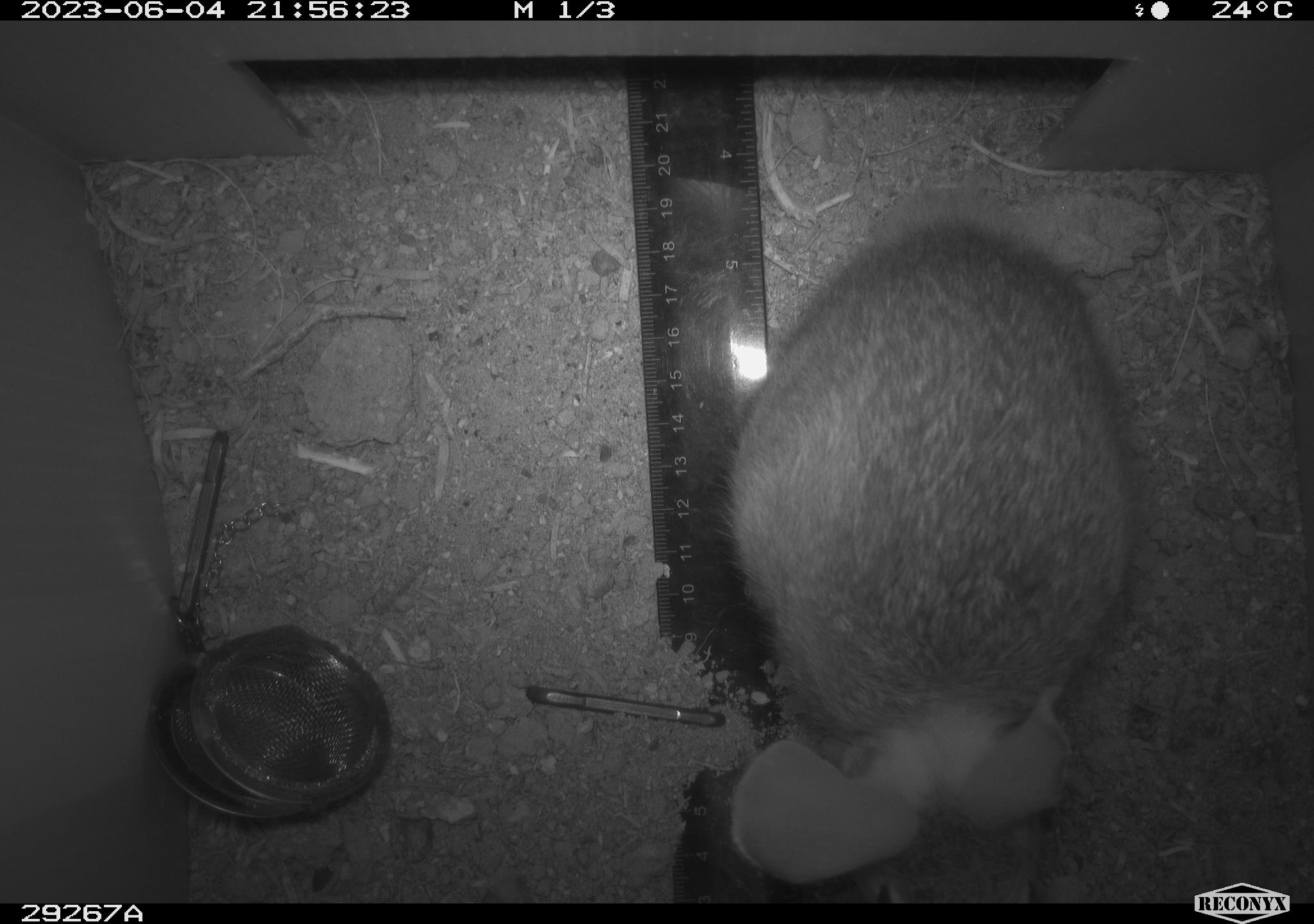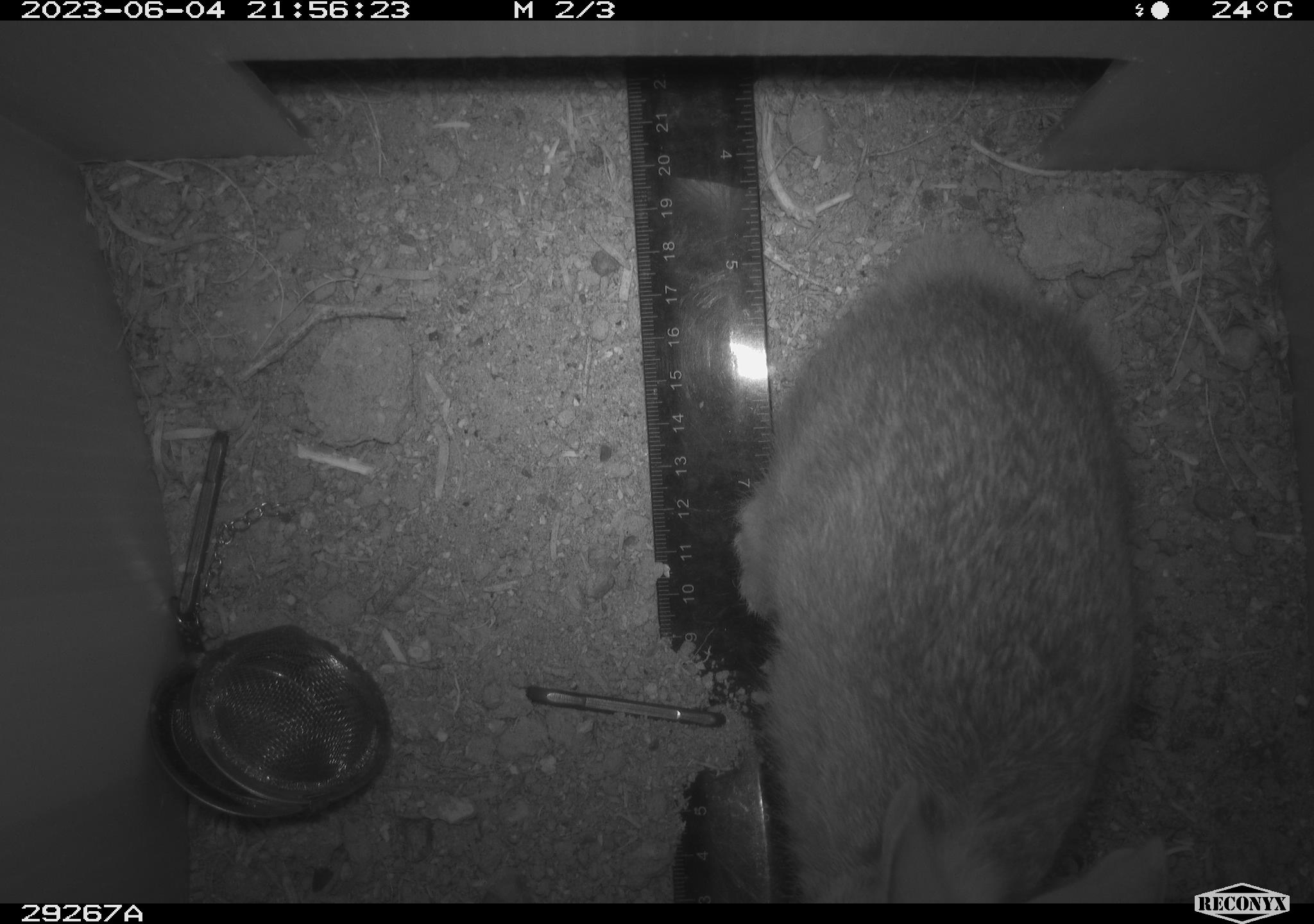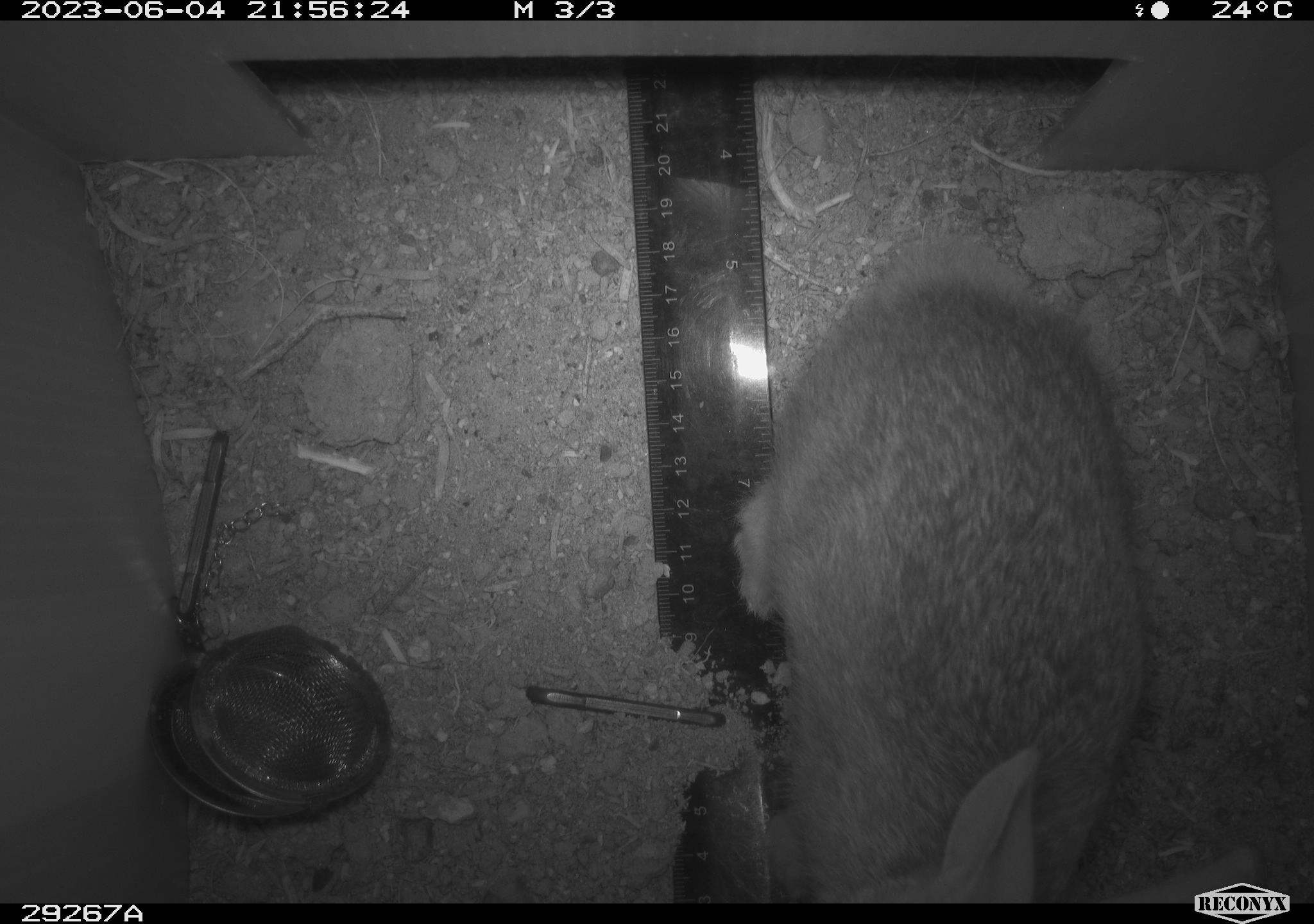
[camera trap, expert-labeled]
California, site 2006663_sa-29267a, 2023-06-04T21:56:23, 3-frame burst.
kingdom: Animalia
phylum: Chordata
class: Mammalia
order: Lagomorpha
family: Leporidae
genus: Sylvilagus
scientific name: Sylvilagus audubonii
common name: desert cottontail